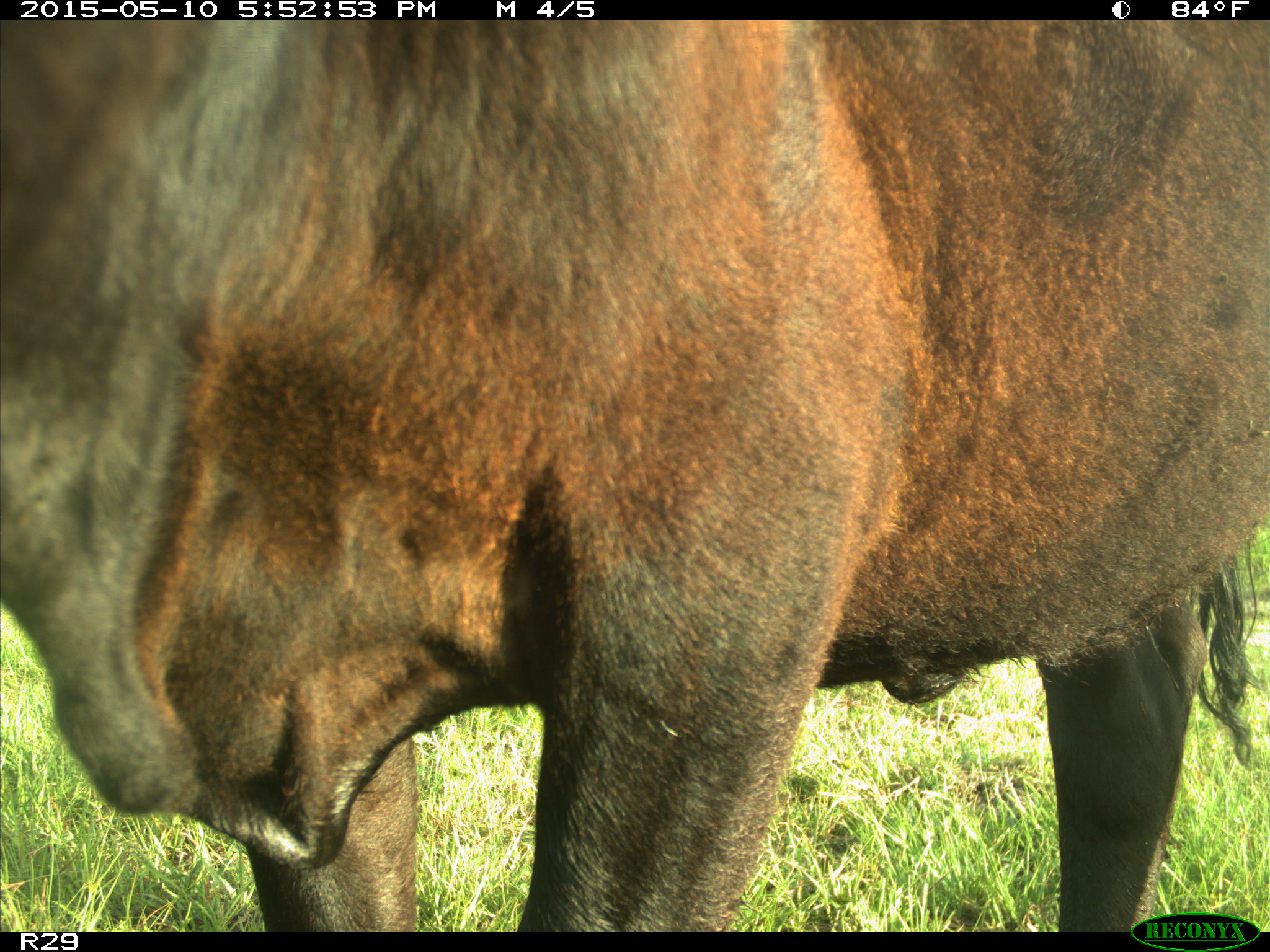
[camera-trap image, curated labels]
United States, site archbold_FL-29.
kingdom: Animalia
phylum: Chordata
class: Mammalia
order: Artiodactyla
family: Bovidae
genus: Bos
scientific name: Bos taurus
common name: domestic cow